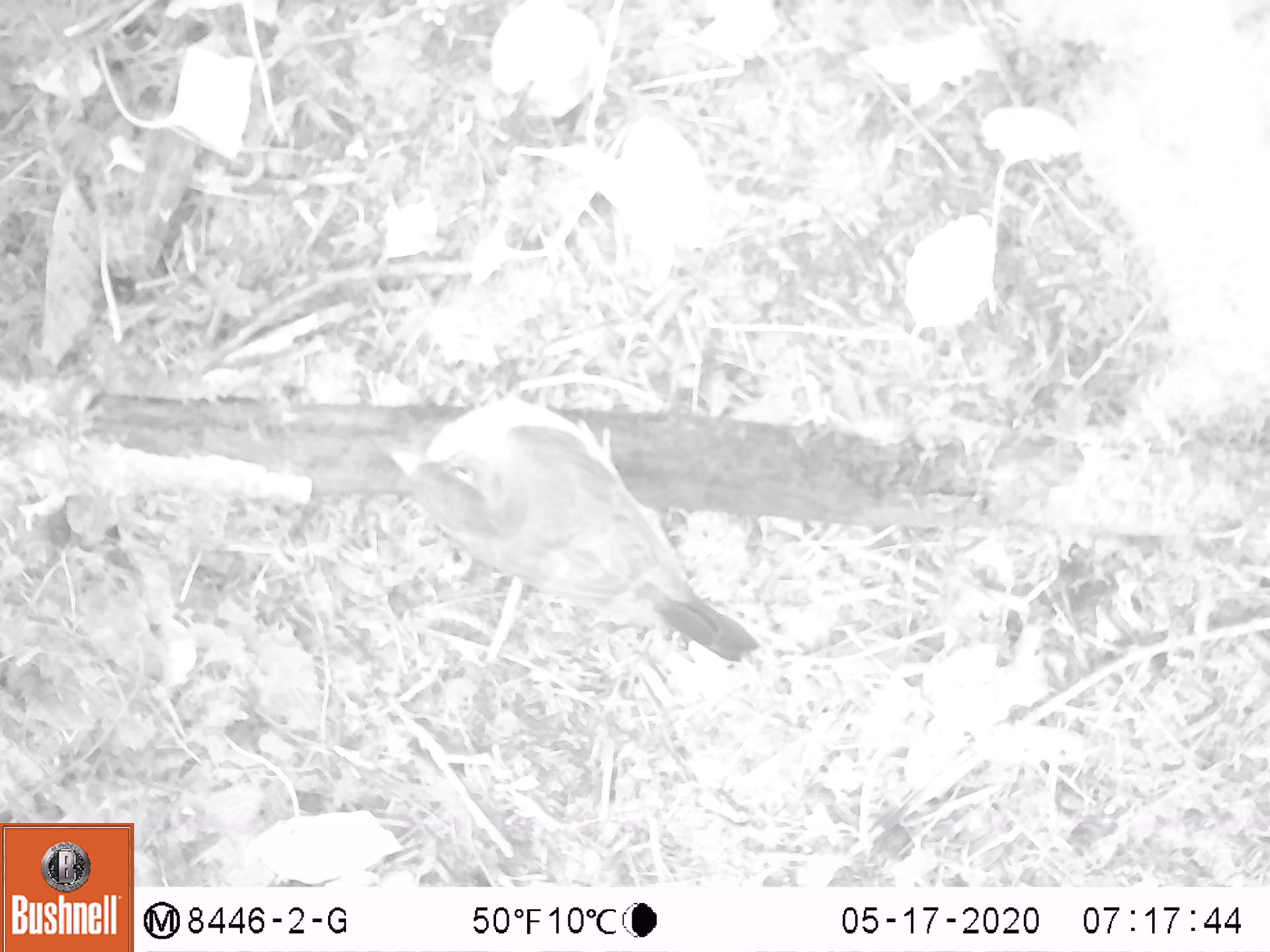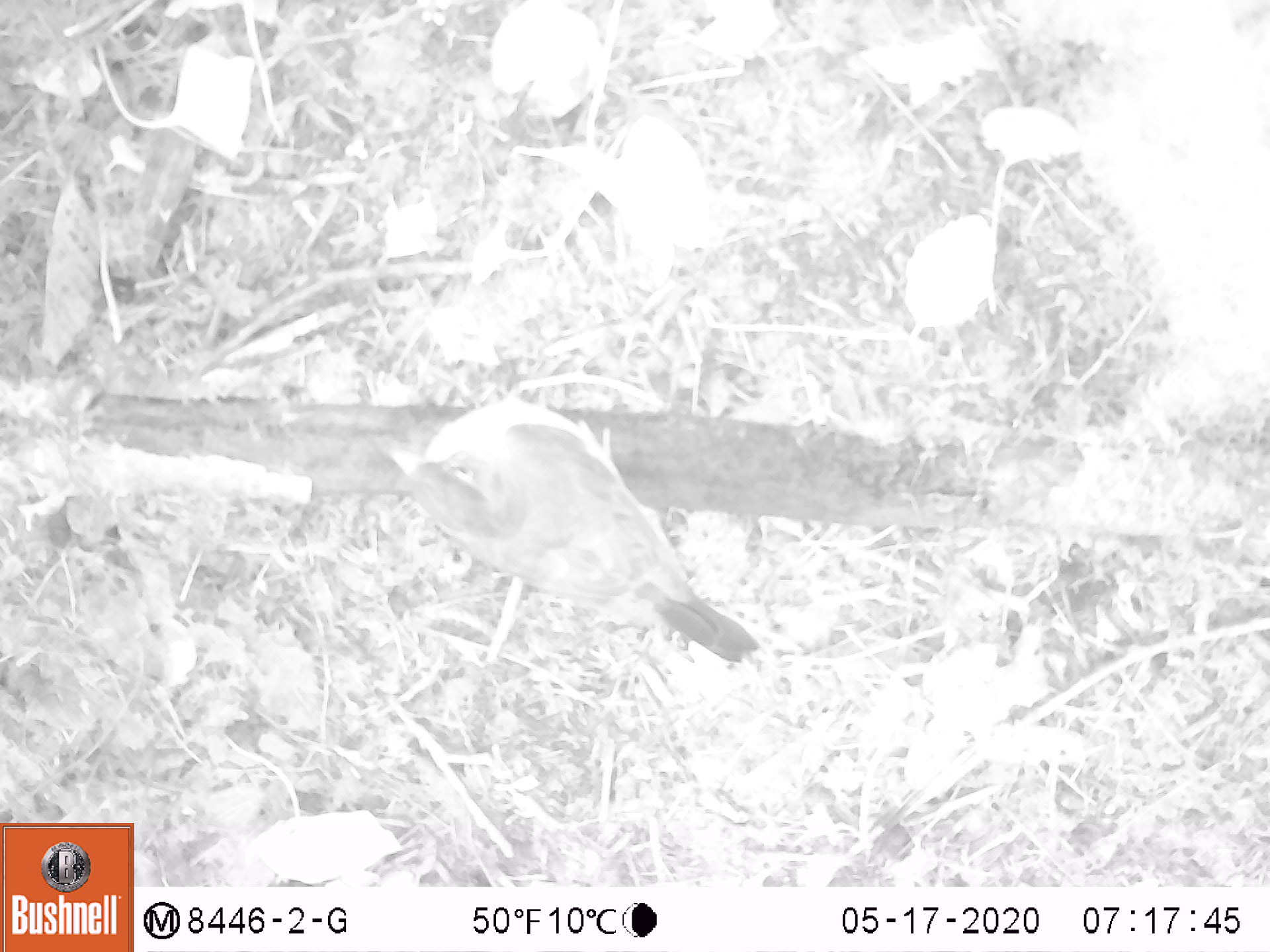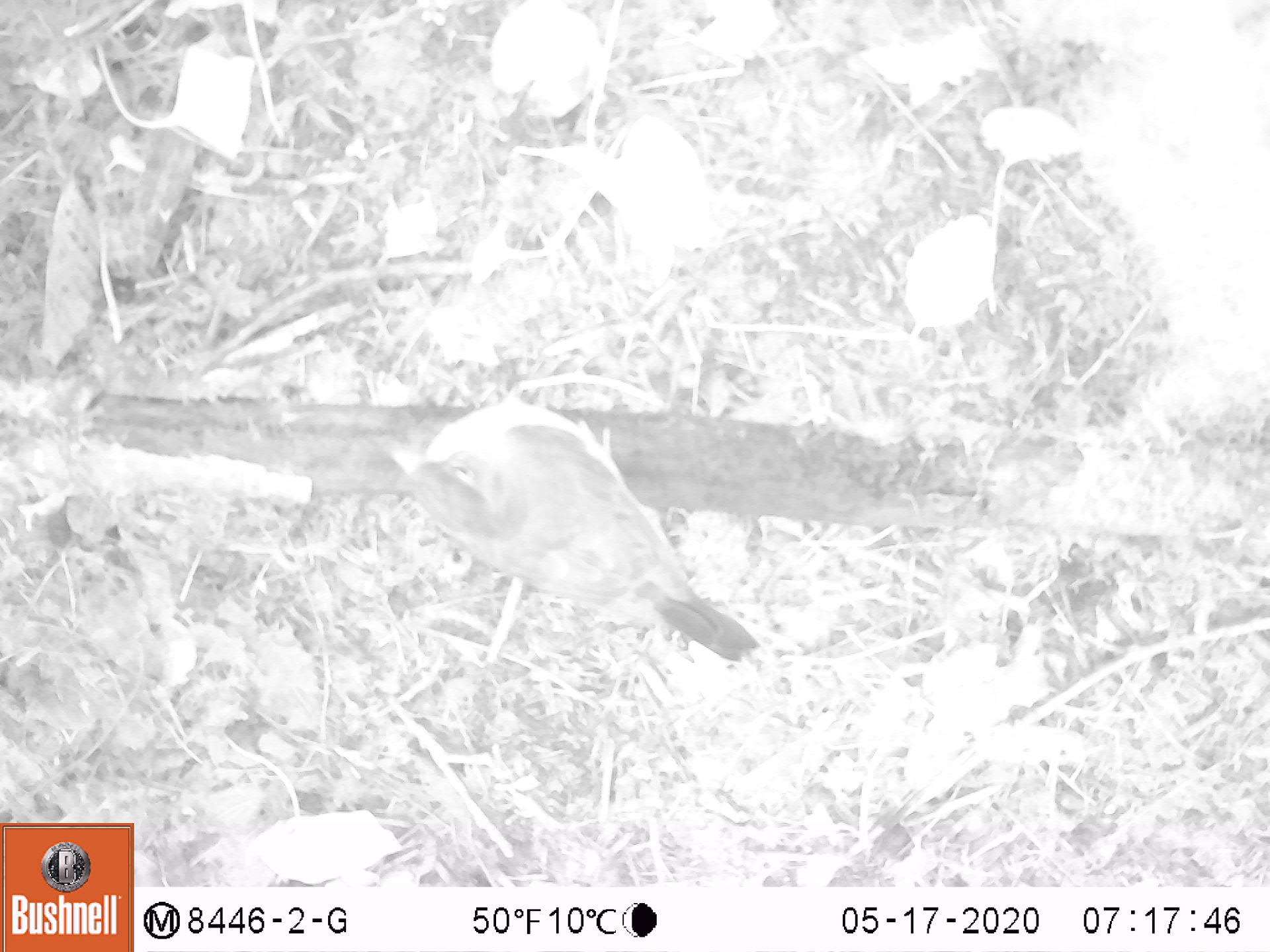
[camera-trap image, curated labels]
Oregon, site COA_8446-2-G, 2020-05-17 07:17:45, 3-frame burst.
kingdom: Animalia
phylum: Chordata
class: Aves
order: Passeriformes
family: Turdidae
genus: Turdus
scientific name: Turdus migratorius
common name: american robin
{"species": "american robin (Turdus migratorius)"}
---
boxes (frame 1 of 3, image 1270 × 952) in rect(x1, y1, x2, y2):
american robin: rect(370, 383, 778, 673)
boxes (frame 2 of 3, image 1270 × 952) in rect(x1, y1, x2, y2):
american robin: rect(366, 389, 775, 671)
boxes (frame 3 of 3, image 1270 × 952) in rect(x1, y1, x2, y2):
american robin: rect(373, 382, 773, 671)